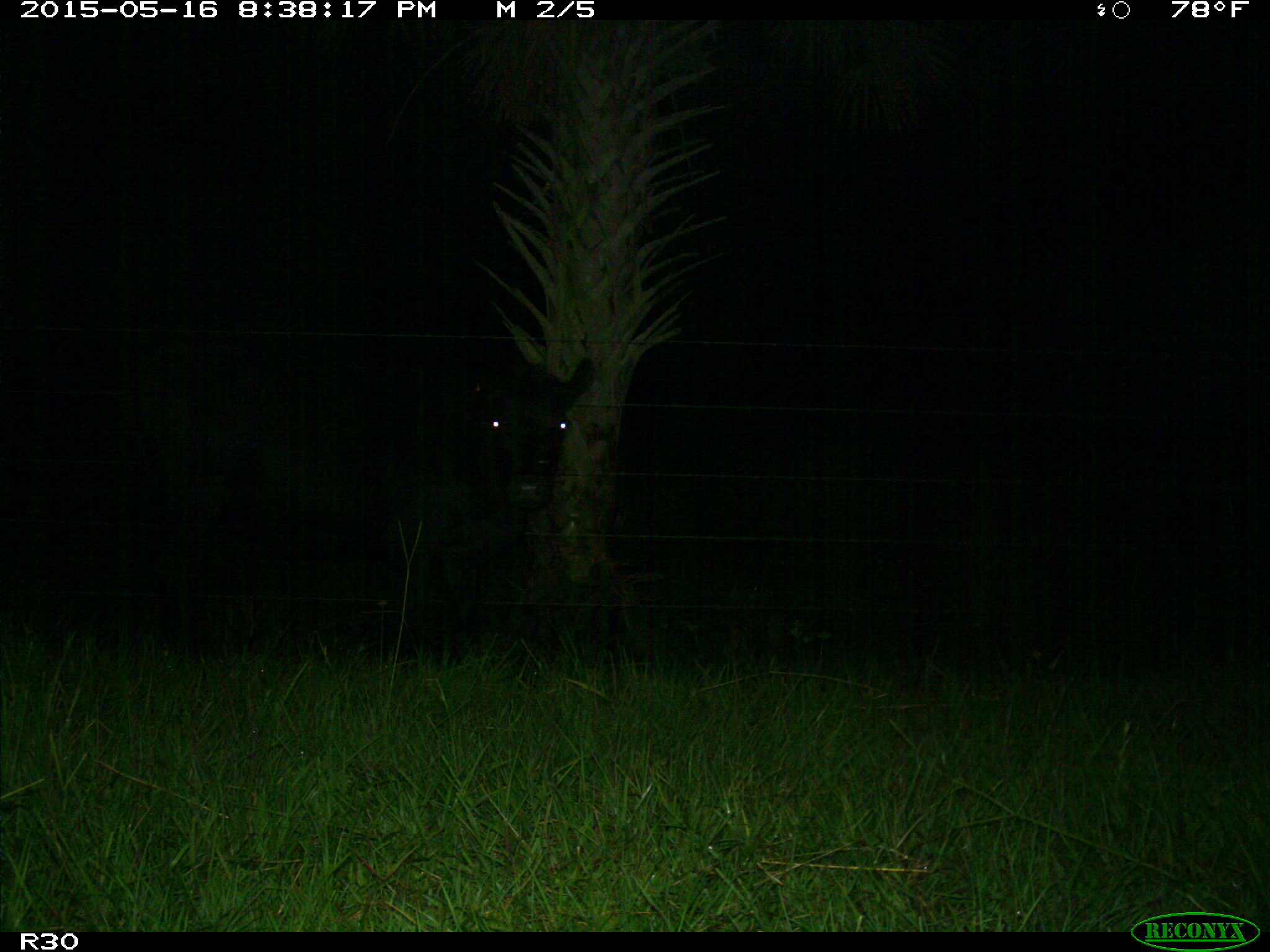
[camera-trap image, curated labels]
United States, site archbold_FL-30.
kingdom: Animalia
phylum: Chordata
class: Mammalia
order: Artiodactyla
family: Bovidae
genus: Bos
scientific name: Bos taurus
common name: domestic cow